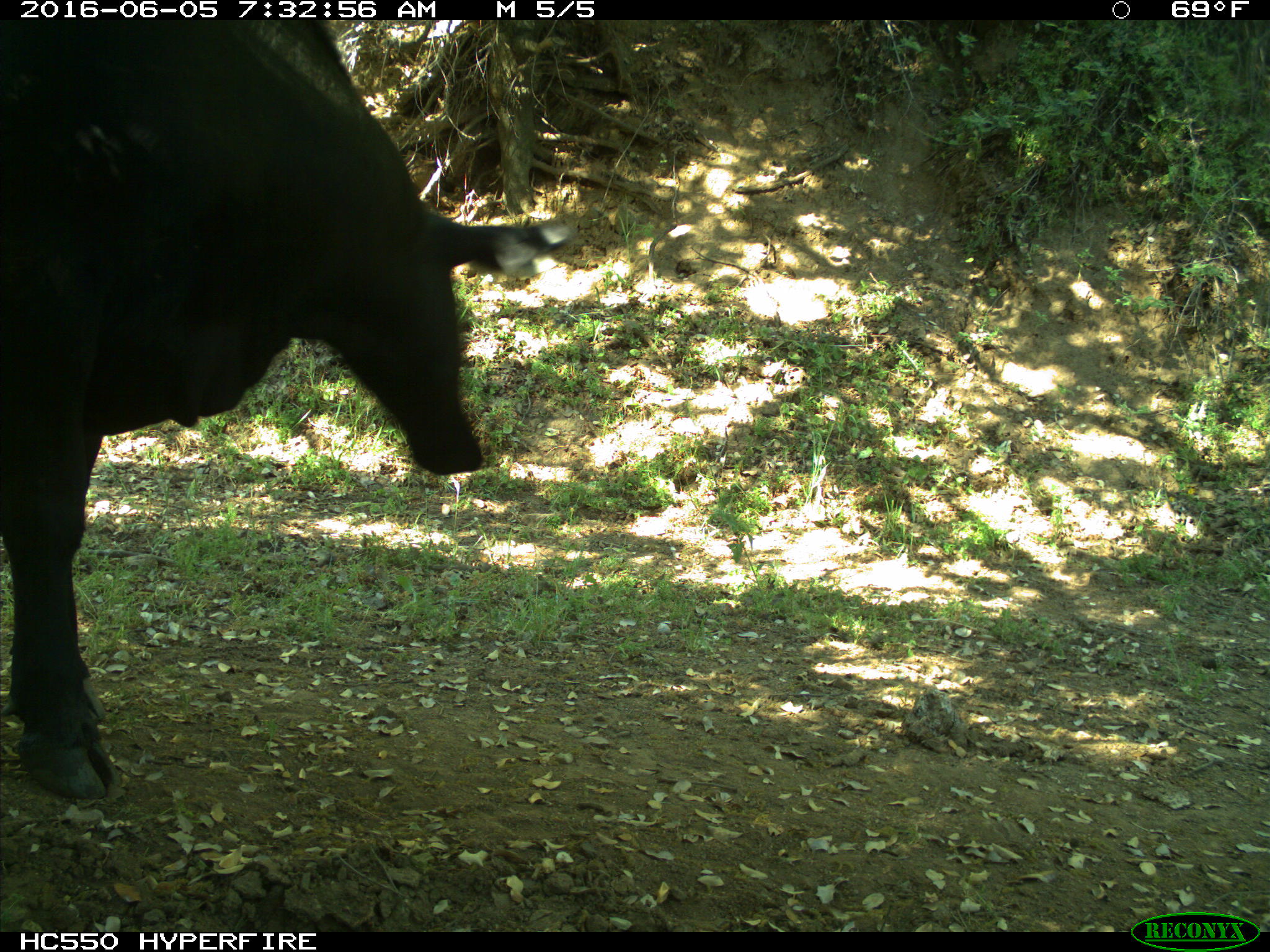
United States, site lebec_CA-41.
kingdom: Animalia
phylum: Chordata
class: Mammalia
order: Artiodactyla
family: Bovidae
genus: Bos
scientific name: Bos taurus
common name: domestic cow